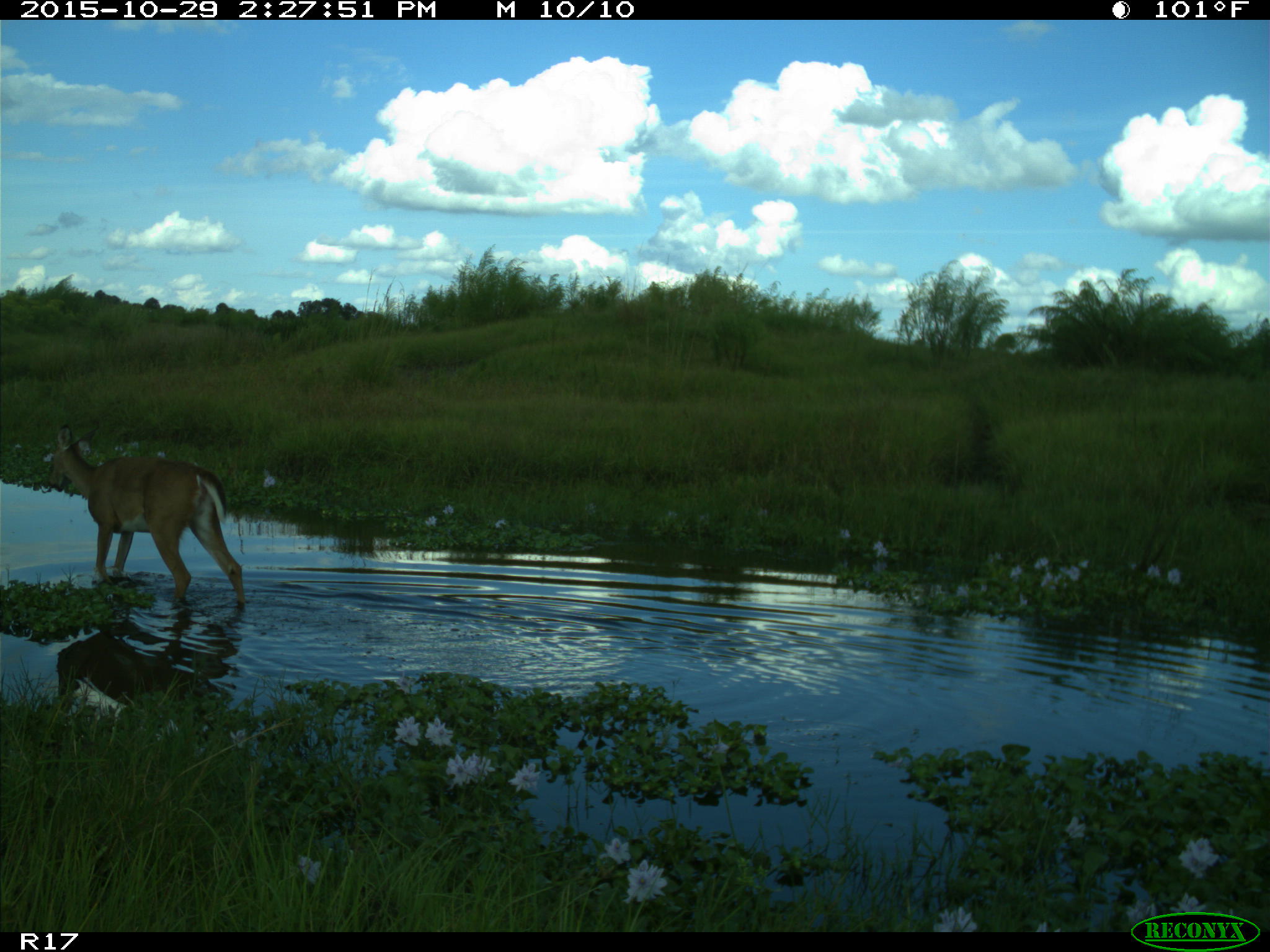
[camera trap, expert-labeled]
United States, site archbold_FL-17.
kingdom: Animalia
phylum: Chordata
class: Mammalia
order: Artiodactyla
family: Cervidae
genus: Odocoileus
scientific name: Odocoileus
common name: deer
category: unidentified deer